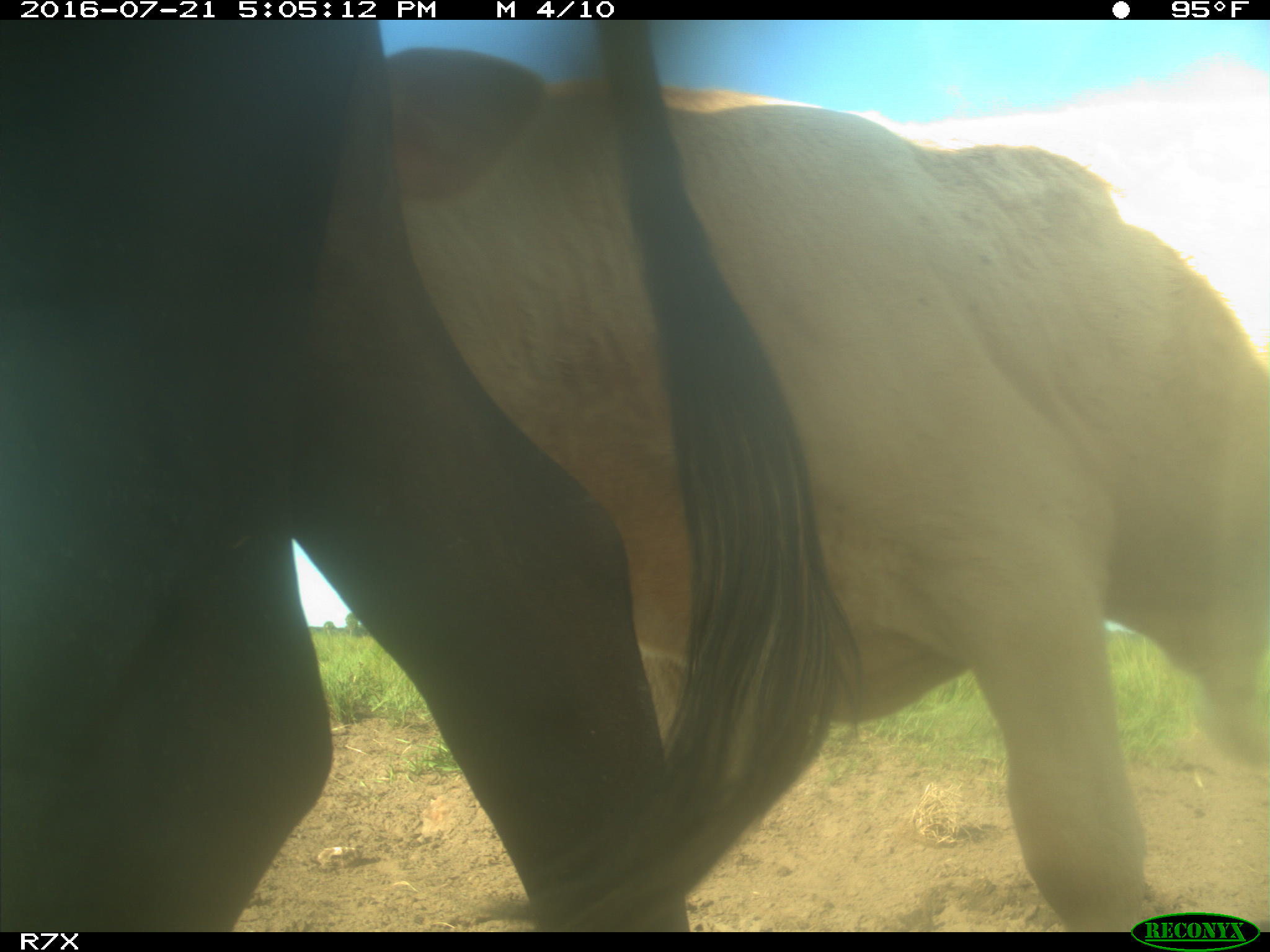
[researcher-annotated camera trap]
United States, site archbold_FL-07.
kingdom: Animalia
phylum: Chordata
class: Mammalia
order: Artiodactyla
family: Bovidae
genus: Bos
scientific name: Bos taurus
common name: domestic cow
Bos taurus (domestic cow).